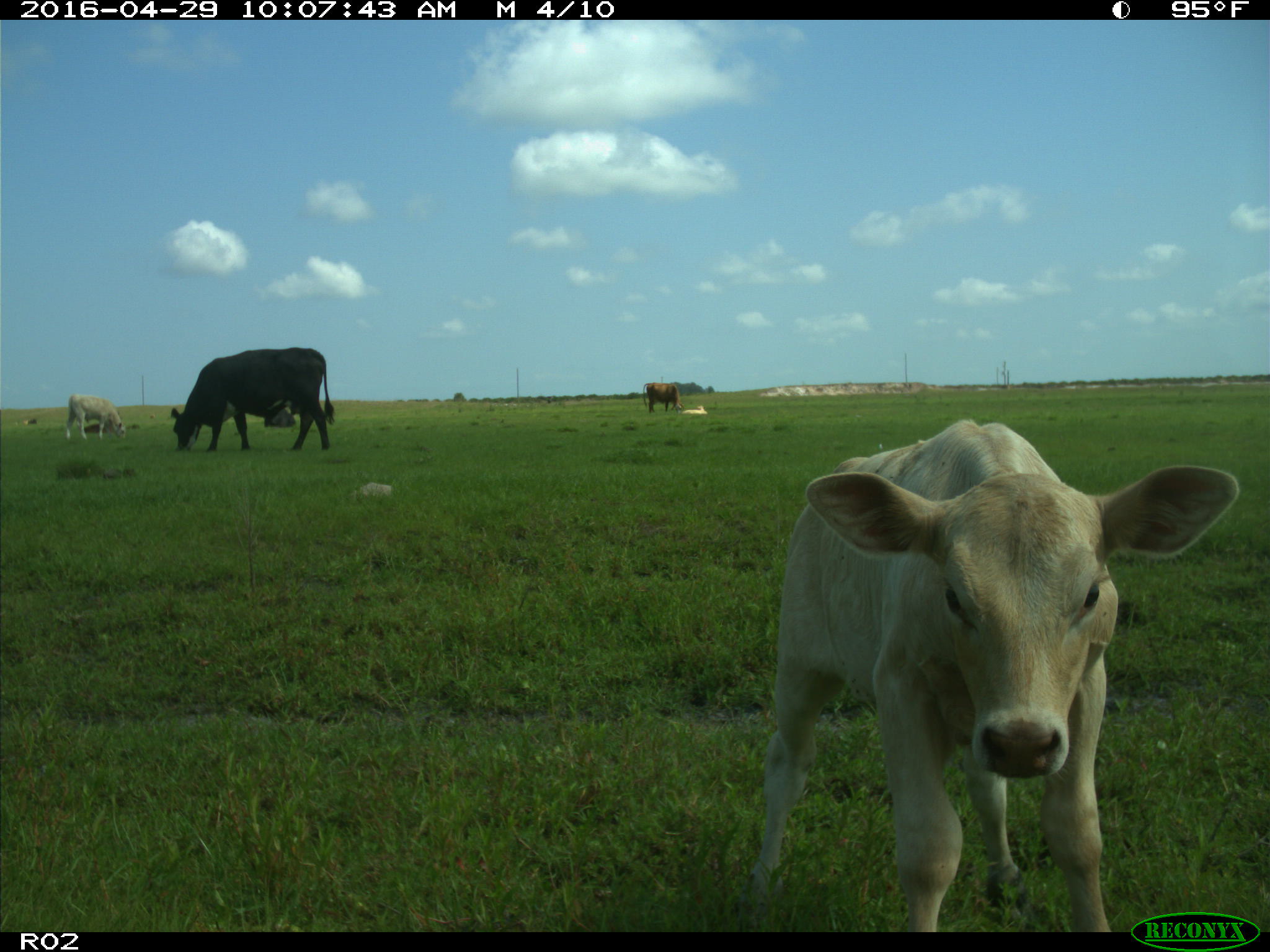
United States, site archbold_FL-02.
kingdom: Animalia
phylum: Chordata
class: Mammalia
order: Artiodactyla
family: Bovidae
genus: Bos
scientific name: Bos taurus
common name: domestic cow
Bos taurus (domestic cow).